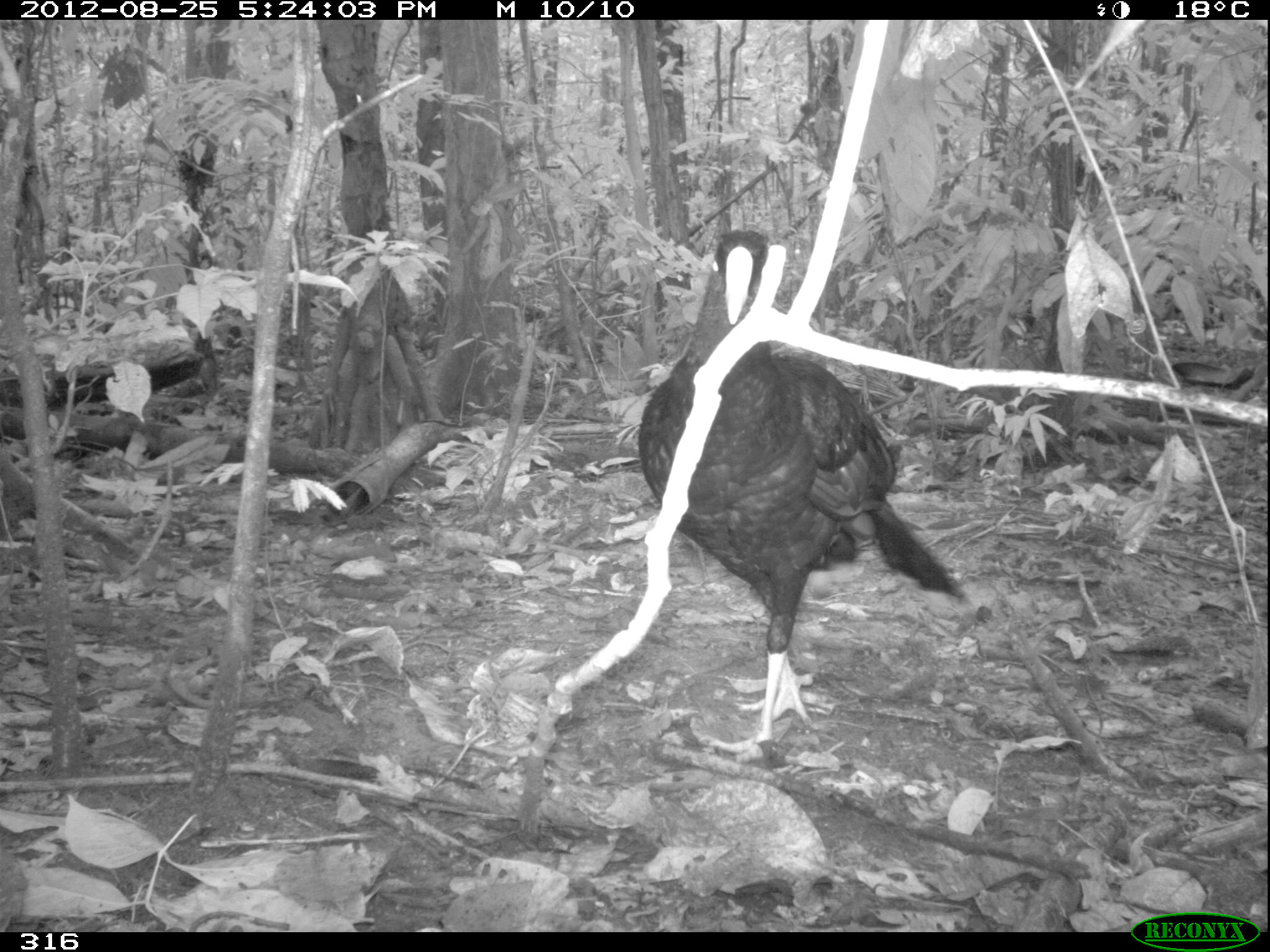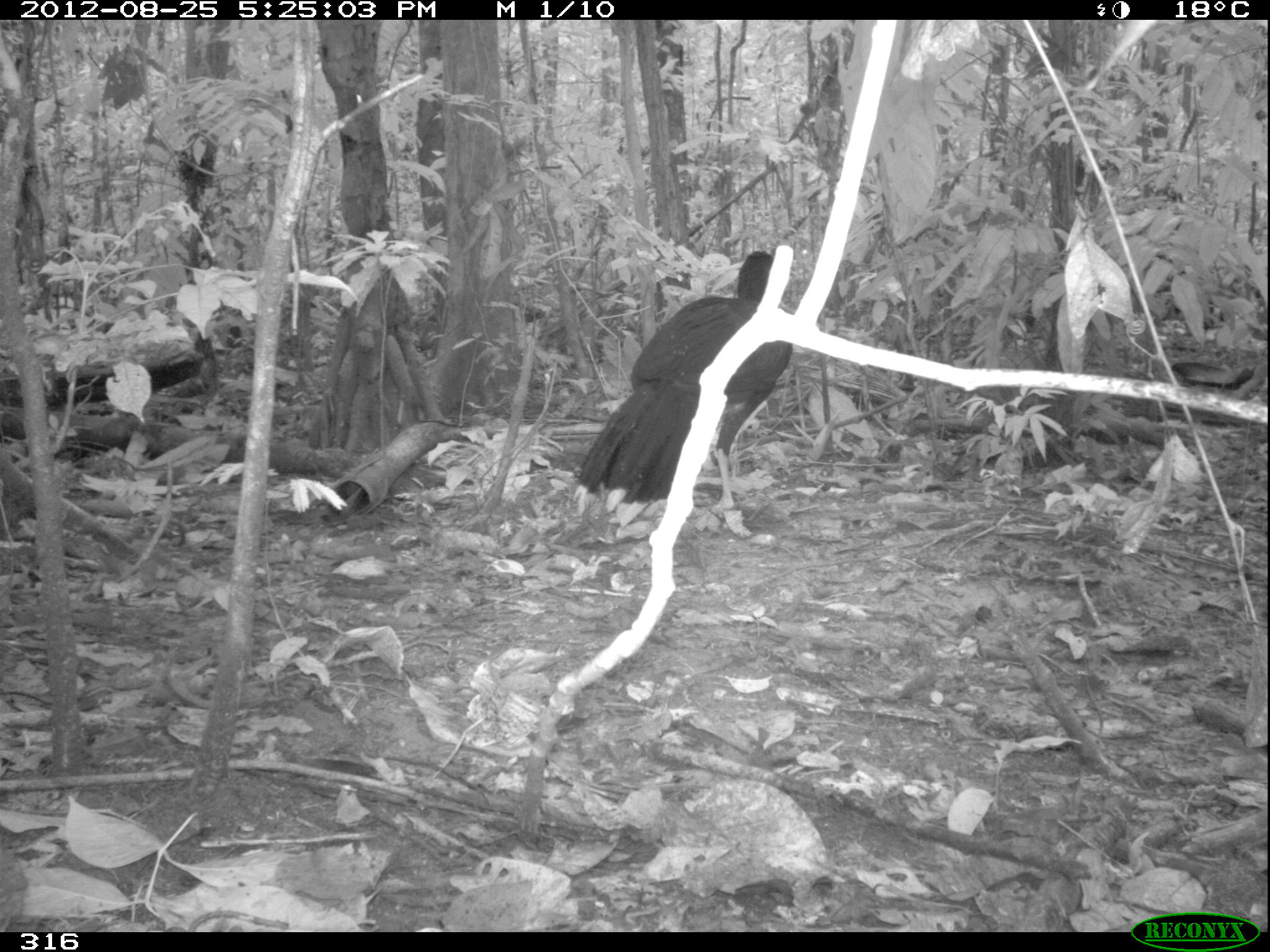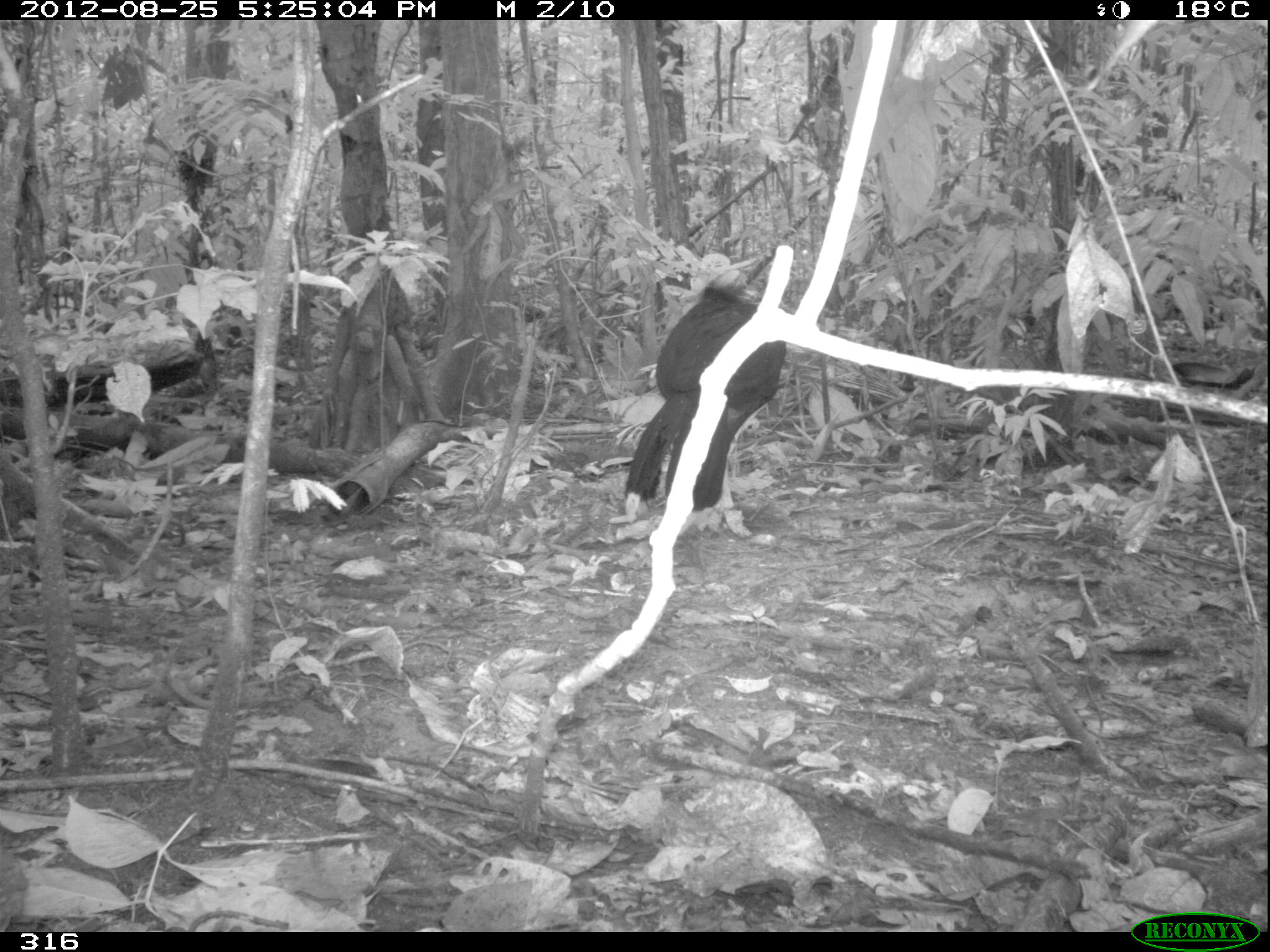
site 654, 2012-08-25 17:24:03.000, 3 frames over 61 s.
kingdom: Animalia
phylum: Chordata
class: Aves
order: Galliformes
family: Cracidae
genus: Mitu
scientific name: Mitu tuberosum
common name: razor-billed curassow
Mitu tuberosum (razor-billed curassow).